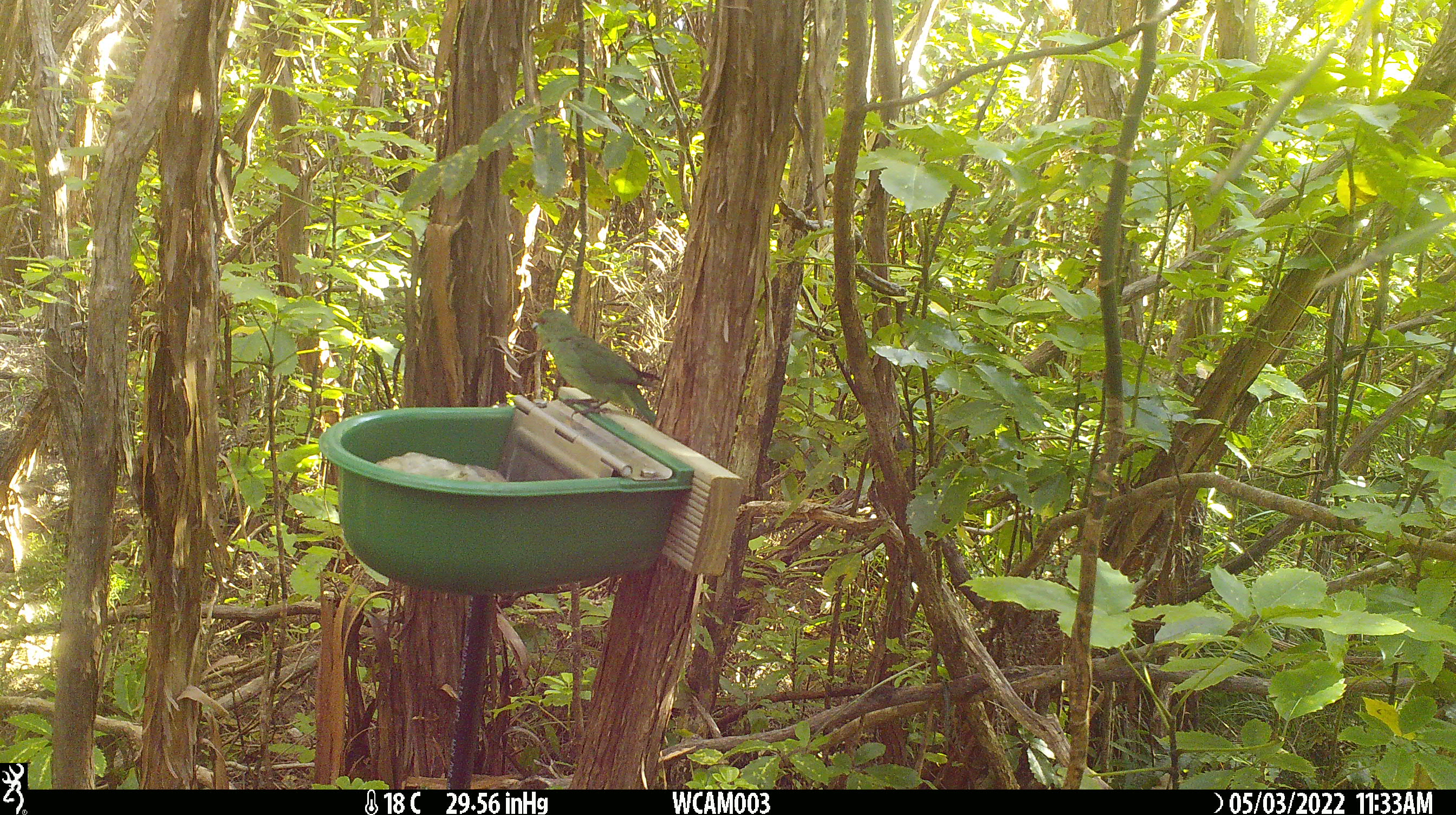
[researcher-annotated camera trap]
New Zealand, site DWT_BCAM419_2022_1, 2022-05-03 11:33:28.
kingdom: Animalia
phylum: Chordata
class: Aves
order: Psittaciformes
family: Psittaculidae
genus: Cyanoramphus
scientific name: Cyanoramphus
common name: parakeet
Parakeet (Cyanoramphus).